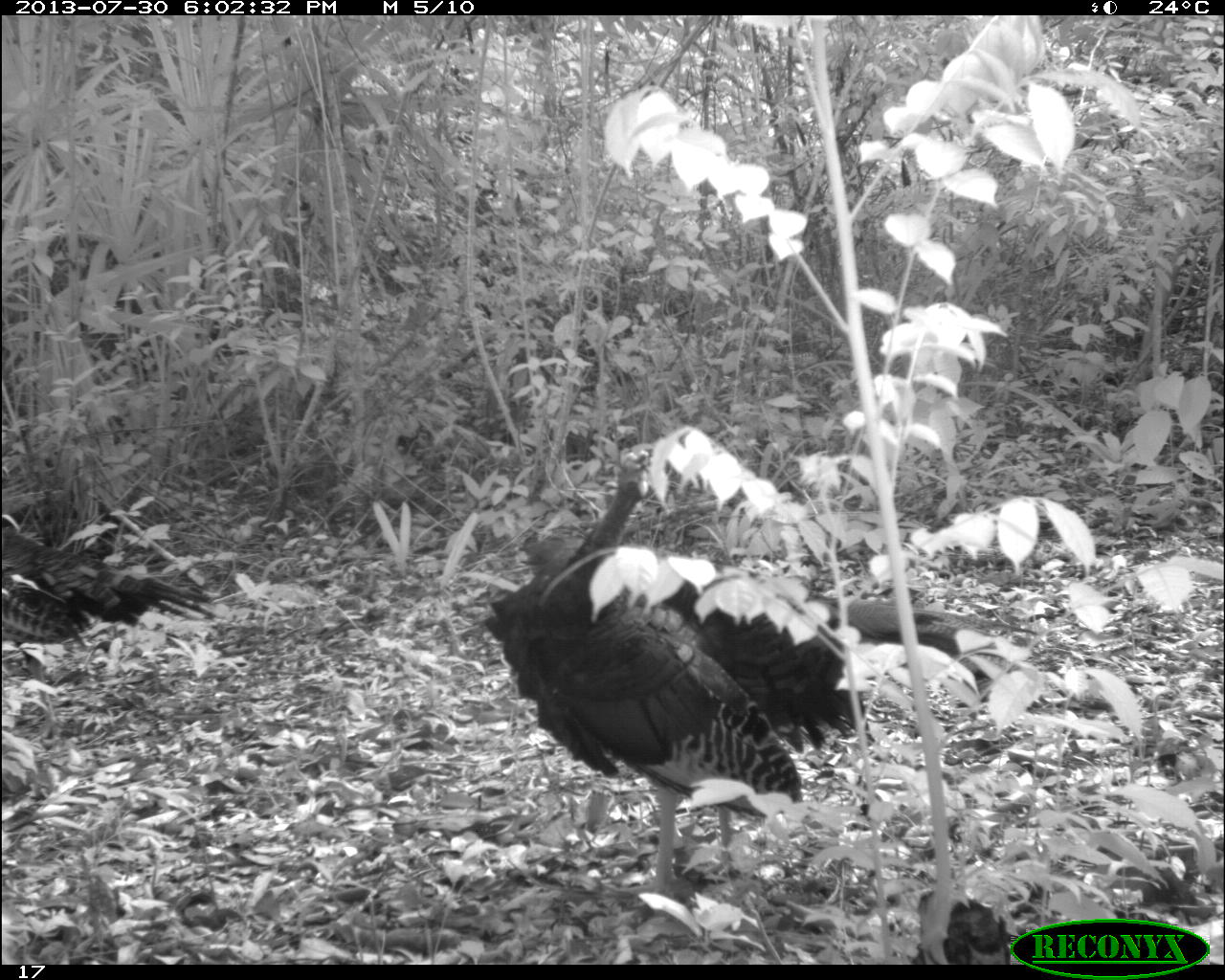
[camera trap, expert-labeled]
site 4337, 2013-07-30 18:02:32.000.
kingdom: Animalia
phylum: Chordata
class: Aves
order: Galliformes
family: Phasianidae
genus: Meleagris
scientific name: Meleagris ocellata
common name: ocellated turkey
Meleagris ocellata (ocellated turkey), count 2.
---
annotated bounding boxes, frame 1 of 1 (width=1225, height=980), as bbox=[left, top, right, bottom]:
meleagris ocellata: bbox=[484, 442, 1038, 899]; bbox=[0, 524, 218, 647]